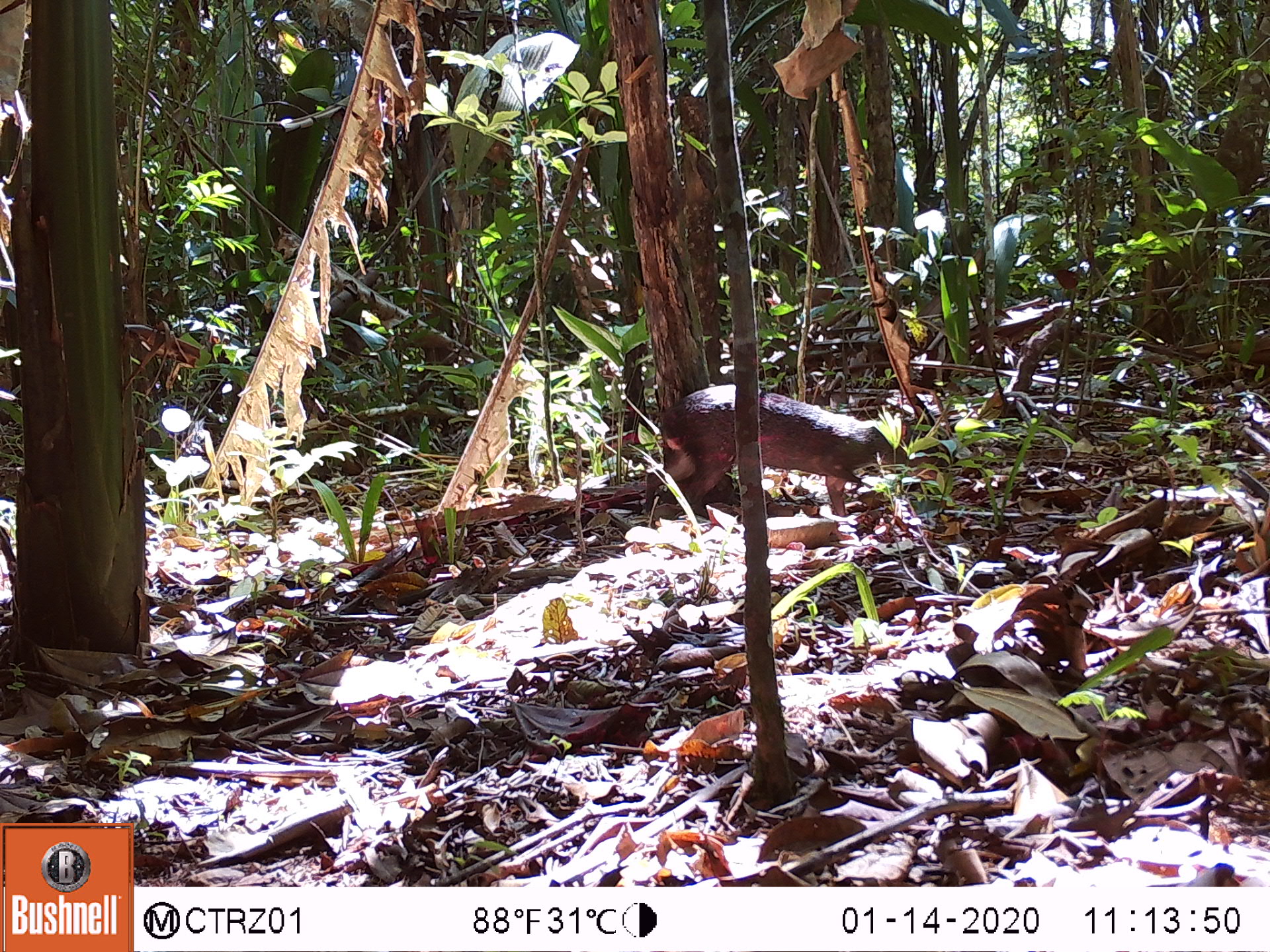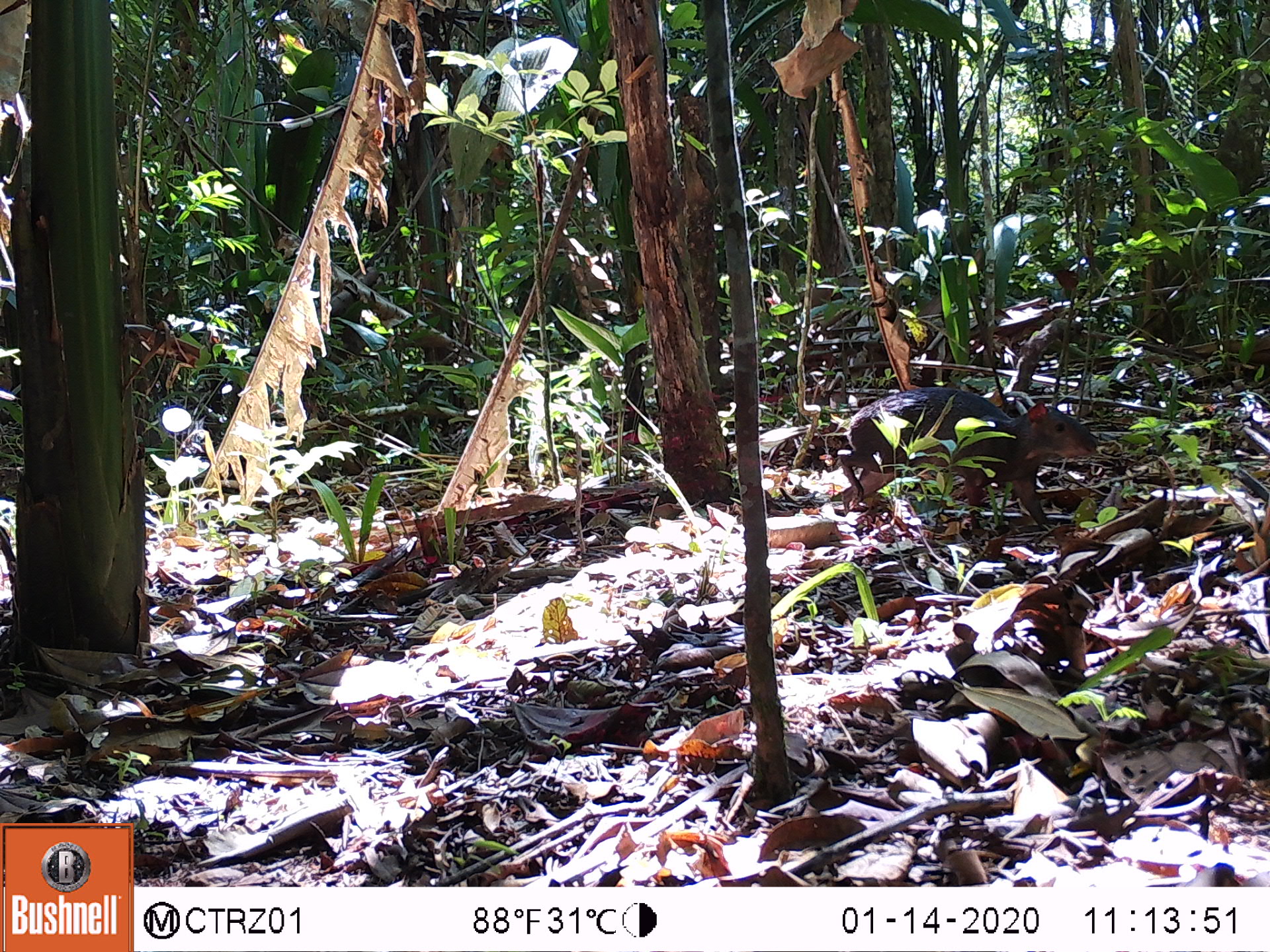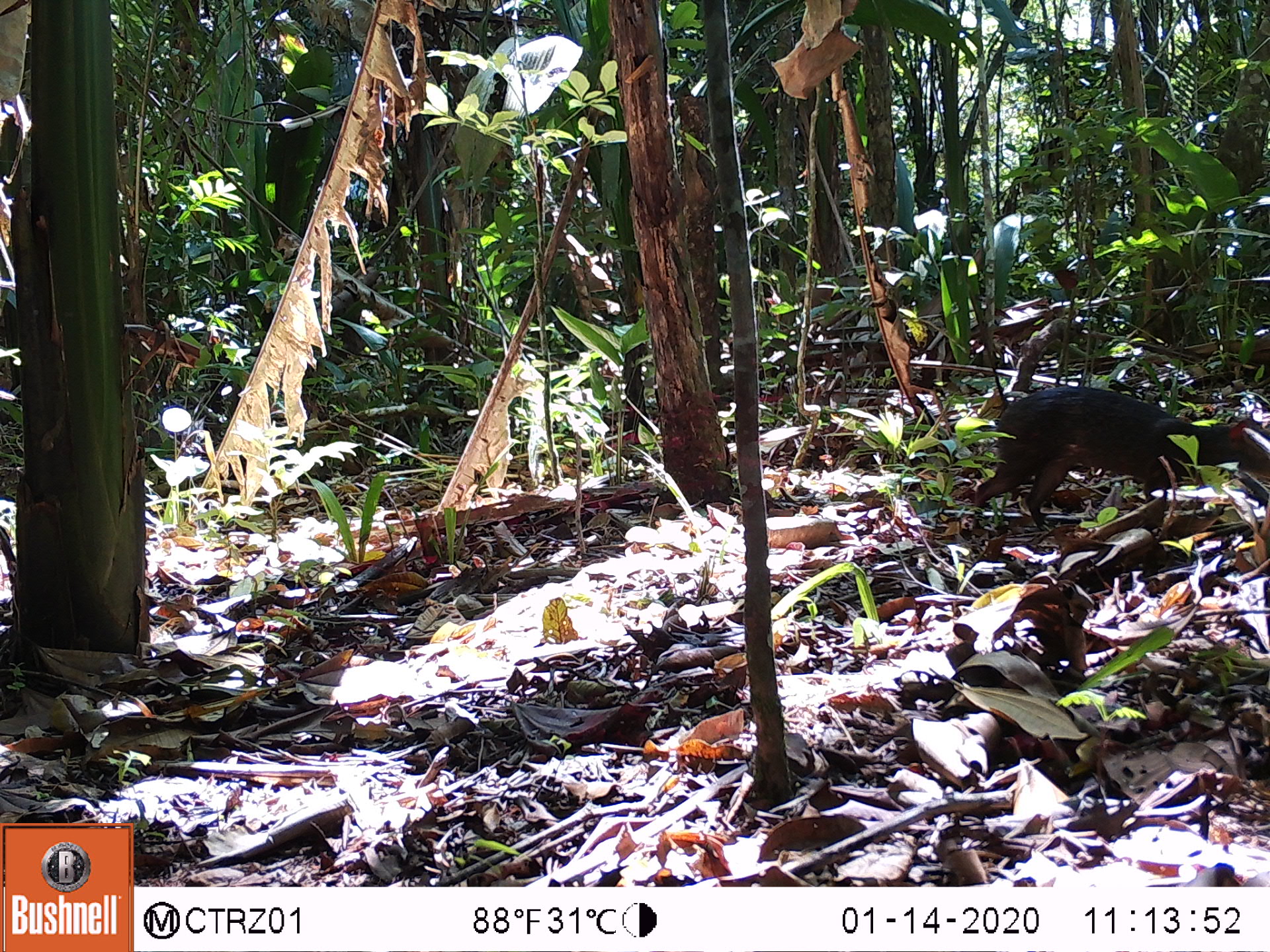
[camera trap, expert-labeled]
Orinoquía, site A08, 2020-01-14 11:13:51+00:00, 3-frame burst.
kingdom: Animalia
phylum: Chordata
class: Mammalia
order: Rodentia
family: Dasyproctidae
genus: Dasyprocta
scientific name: Dasyprocta fuliginosa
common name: black agouti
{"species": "black agouti (Dasyprocta fuliginosa)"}